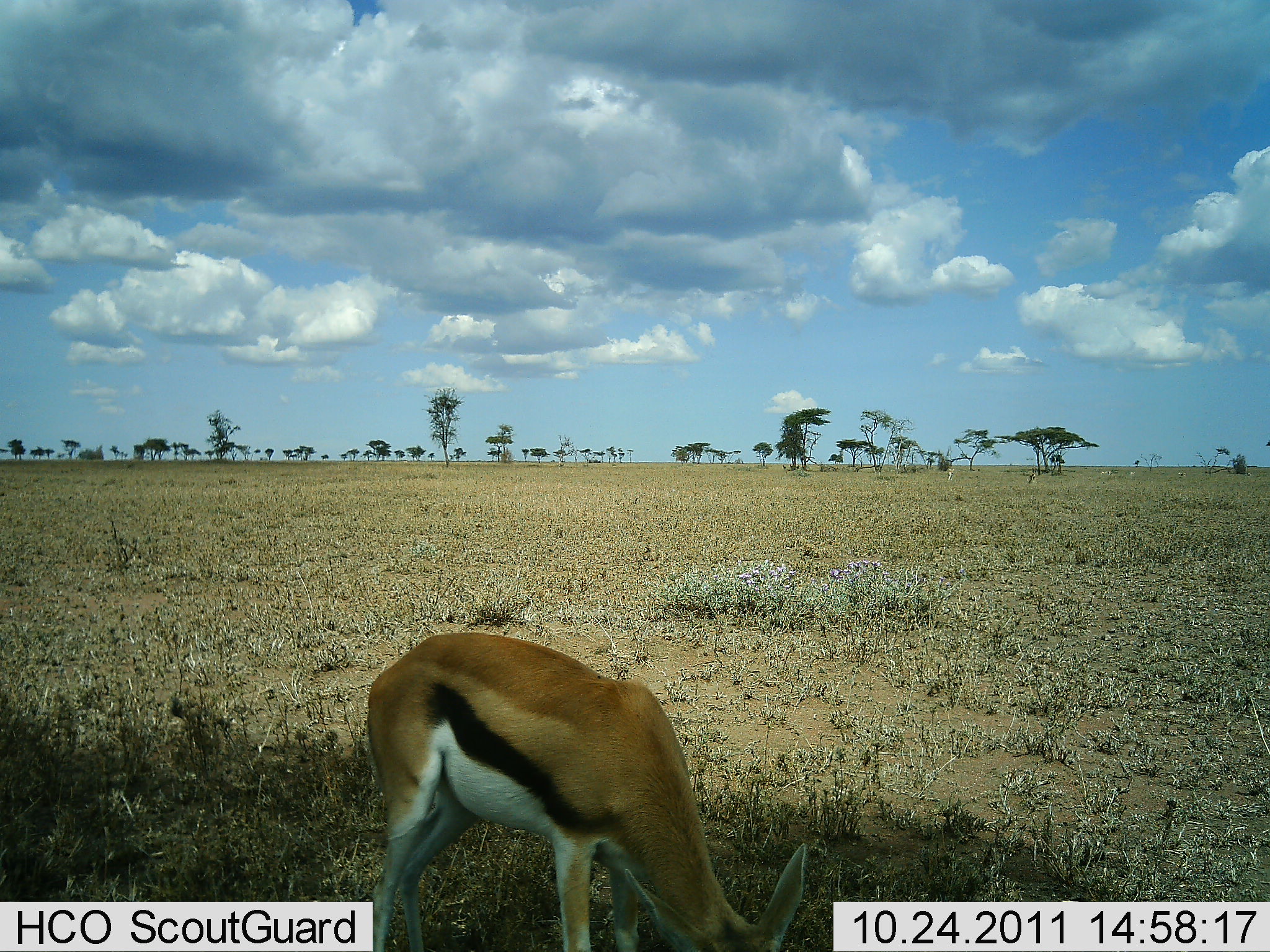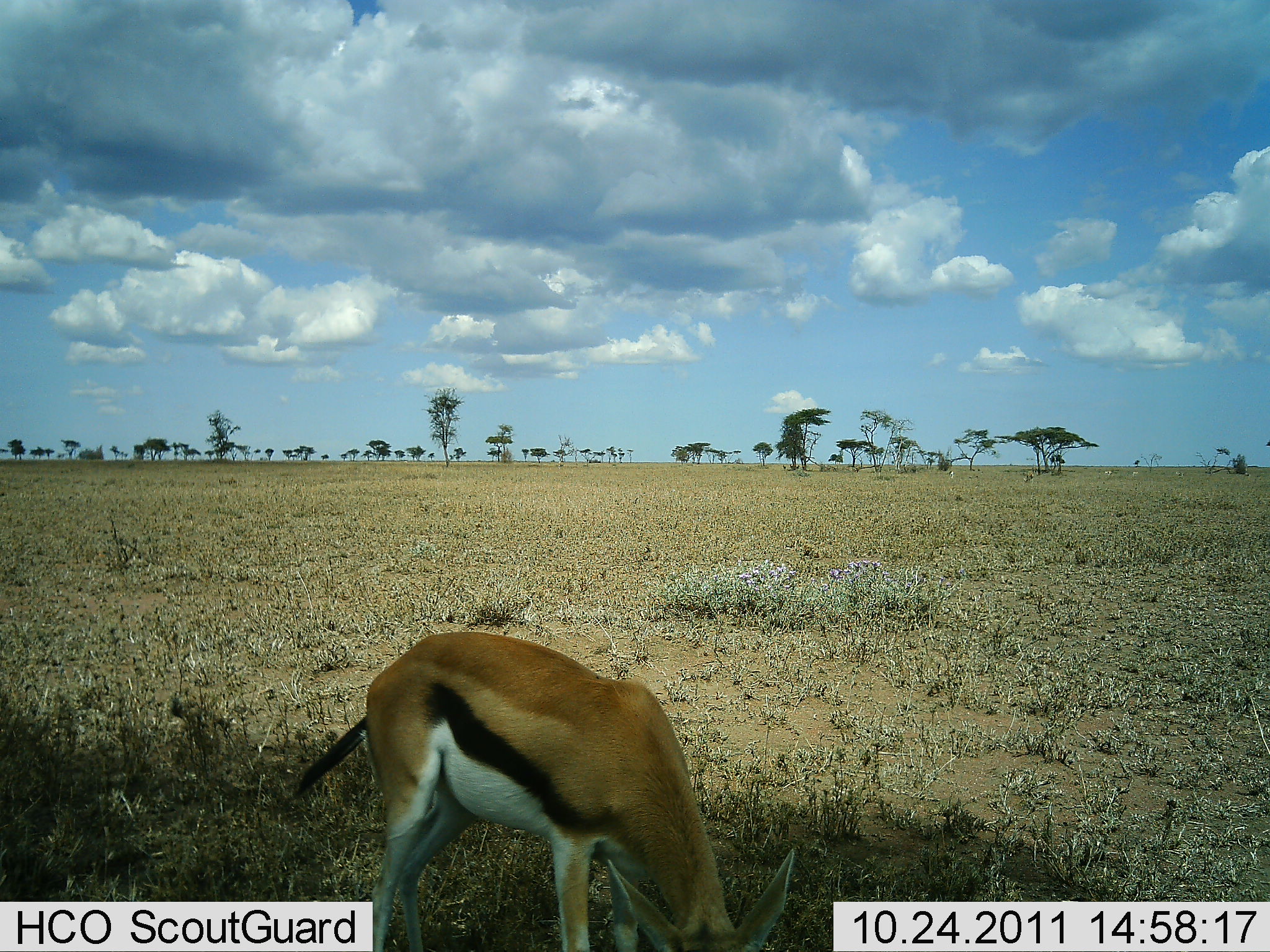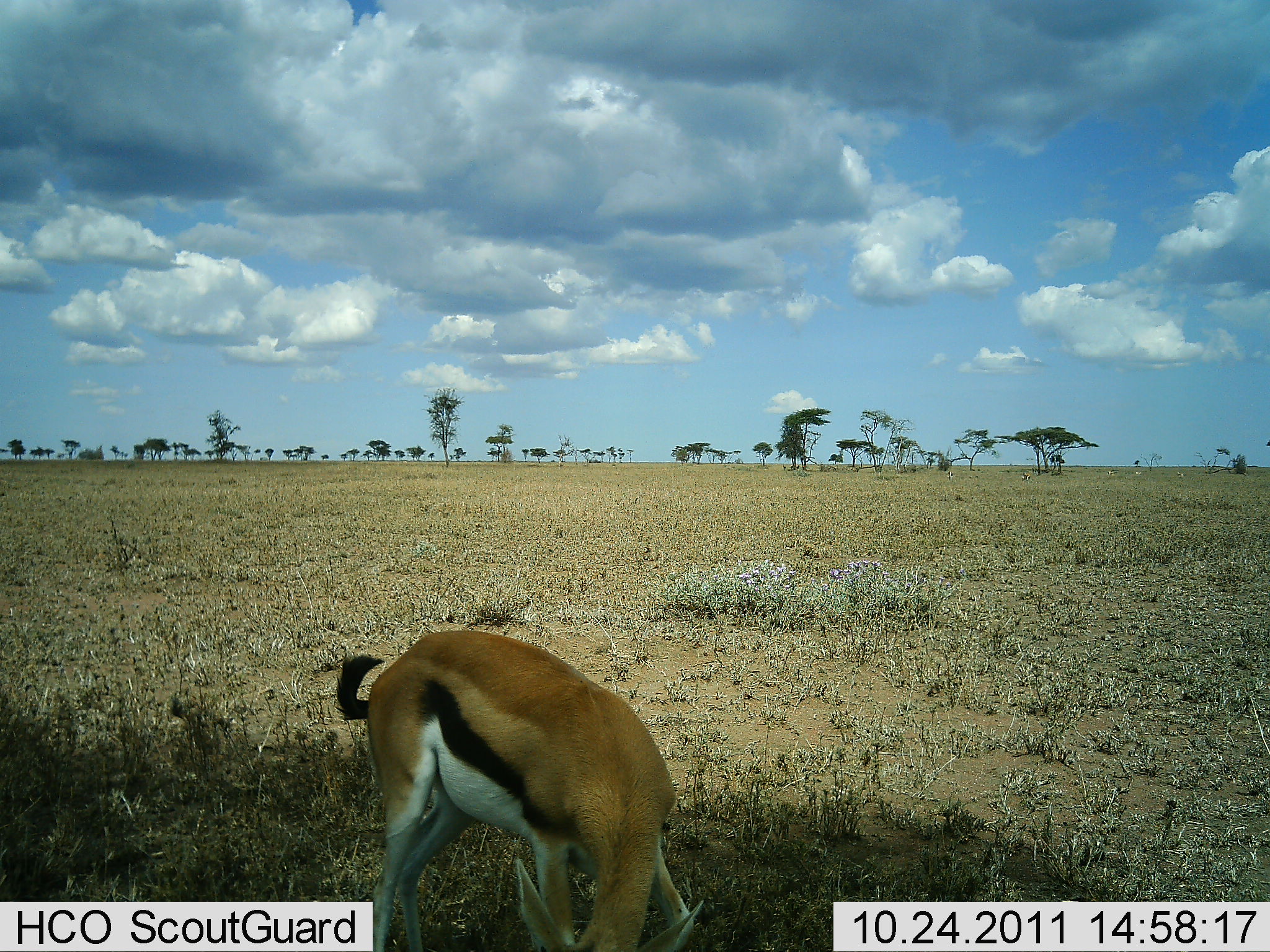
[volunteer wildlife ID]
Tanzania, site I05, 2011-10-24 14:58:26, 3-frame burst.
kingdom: Animalia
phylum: Chordata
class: Mammalia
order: Artiodactyla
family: Bovidae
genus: Eudorcas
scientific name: Eudorcas thomsonii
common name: thomson's gazelle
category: gazellethomsons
Gazellethomsons (thomson's gazelle) (Eudorcas thomsonii), count 1. Behavior (volunteer vote fractions): standing 30%, resting 0%, moving 0%, interacting 0%. Young present (vote fraction): 0%. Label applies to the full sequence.